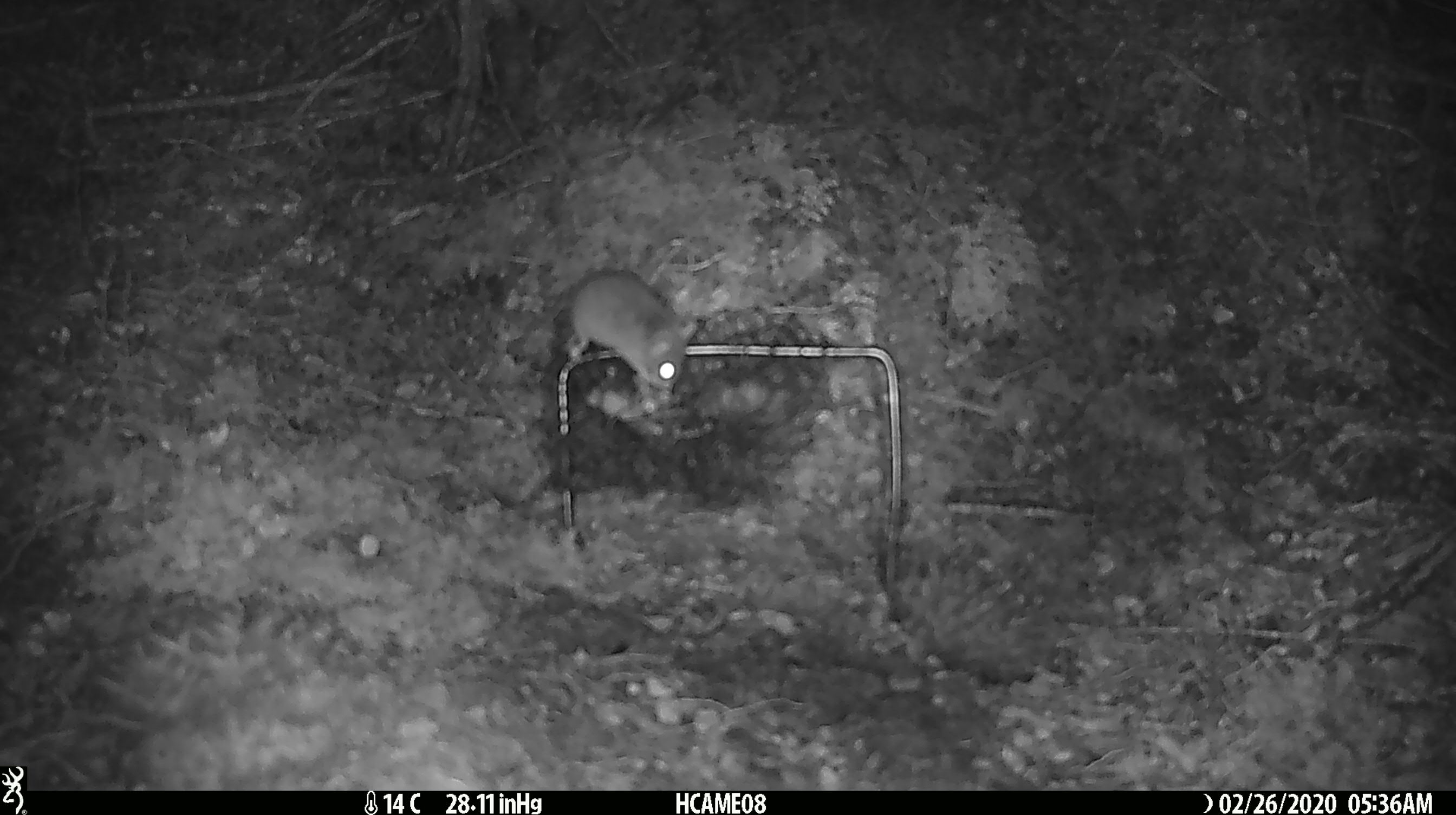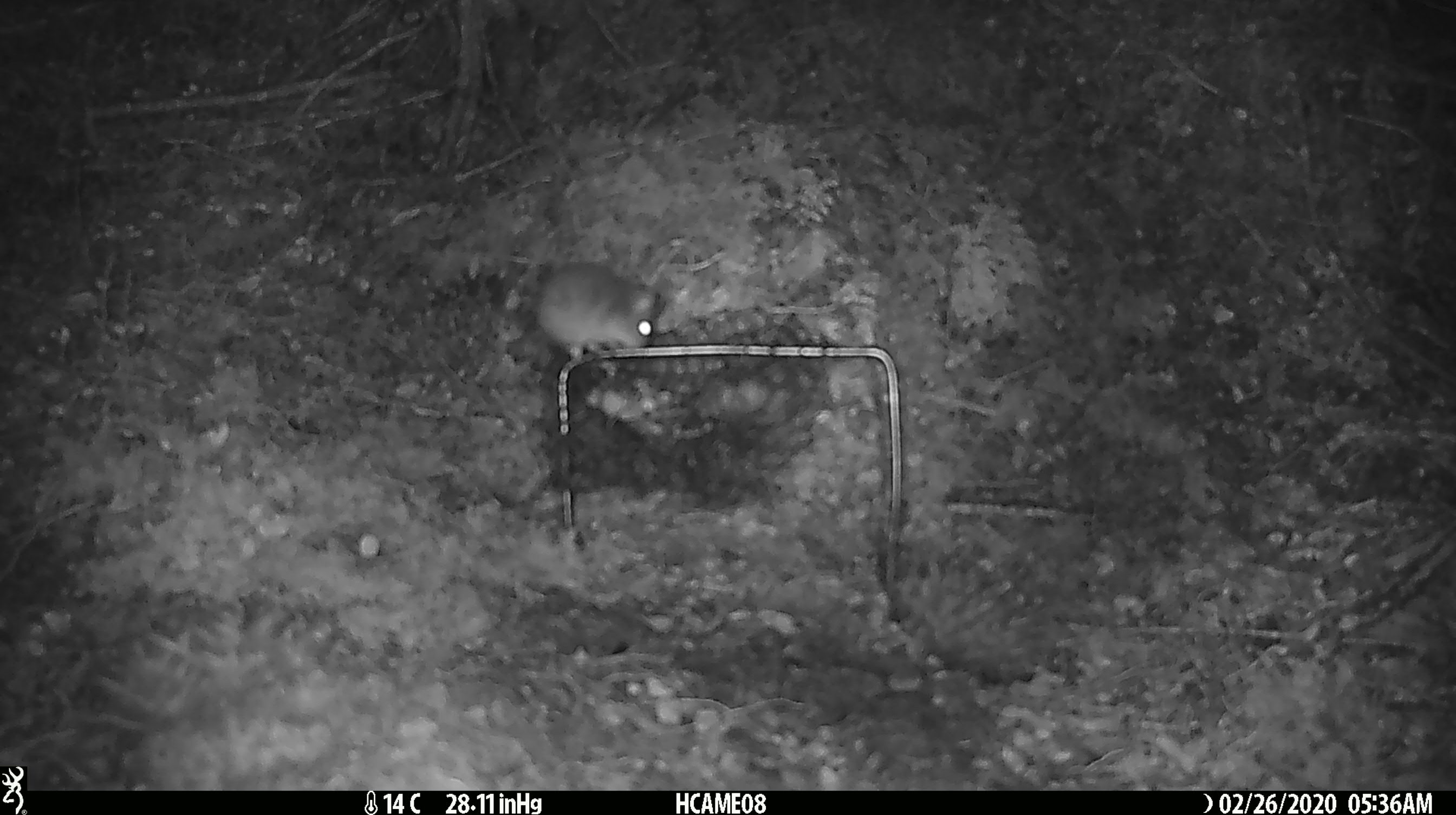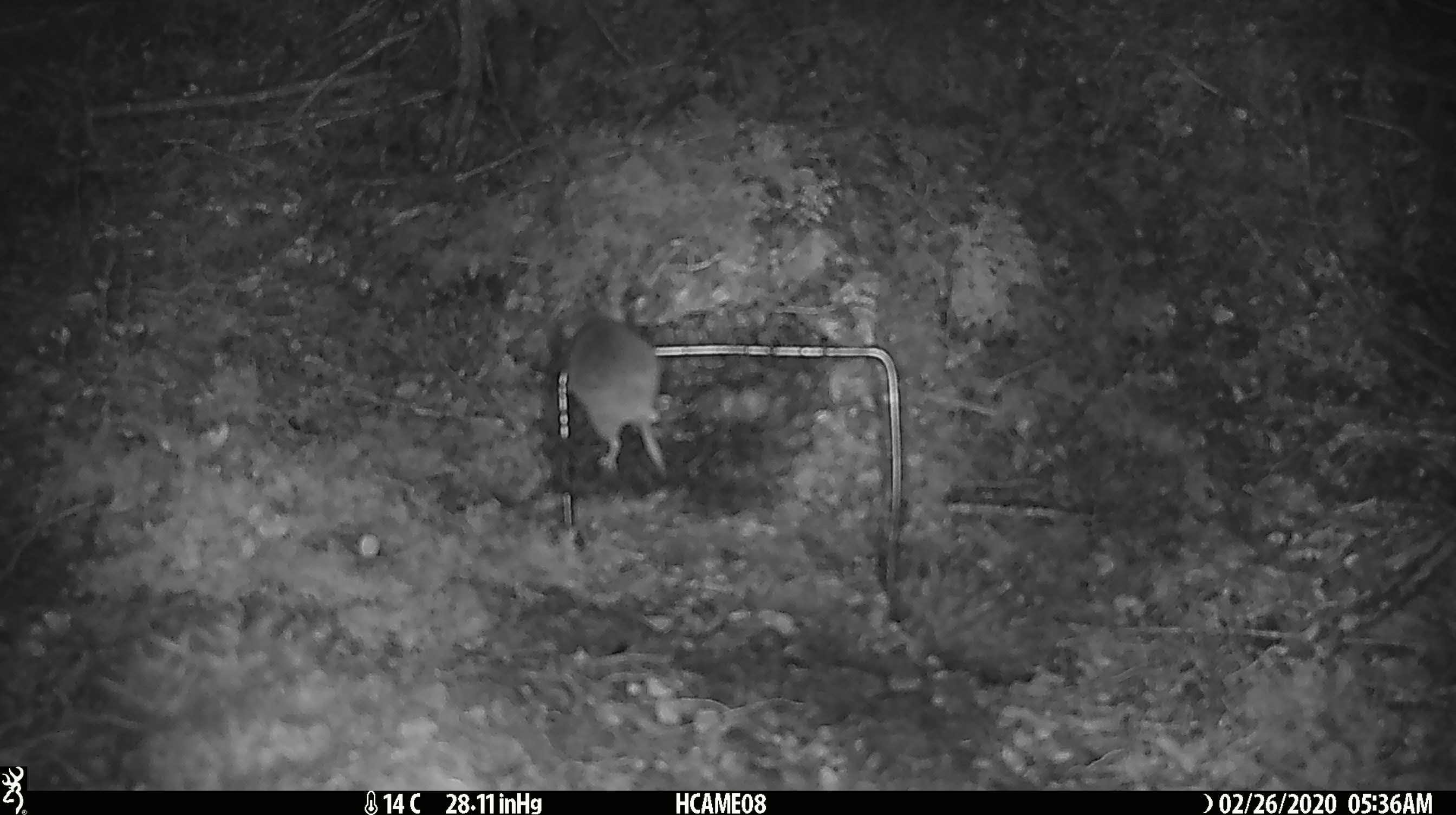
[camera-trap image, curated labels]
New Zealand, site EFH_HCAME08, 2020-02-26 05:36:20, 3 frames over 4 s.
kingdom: Animalia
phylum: Chordata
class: Mammalia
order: Rodentia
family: Muridae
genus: Mus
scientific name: Mus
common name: mouse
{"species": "mouse (Mus)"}